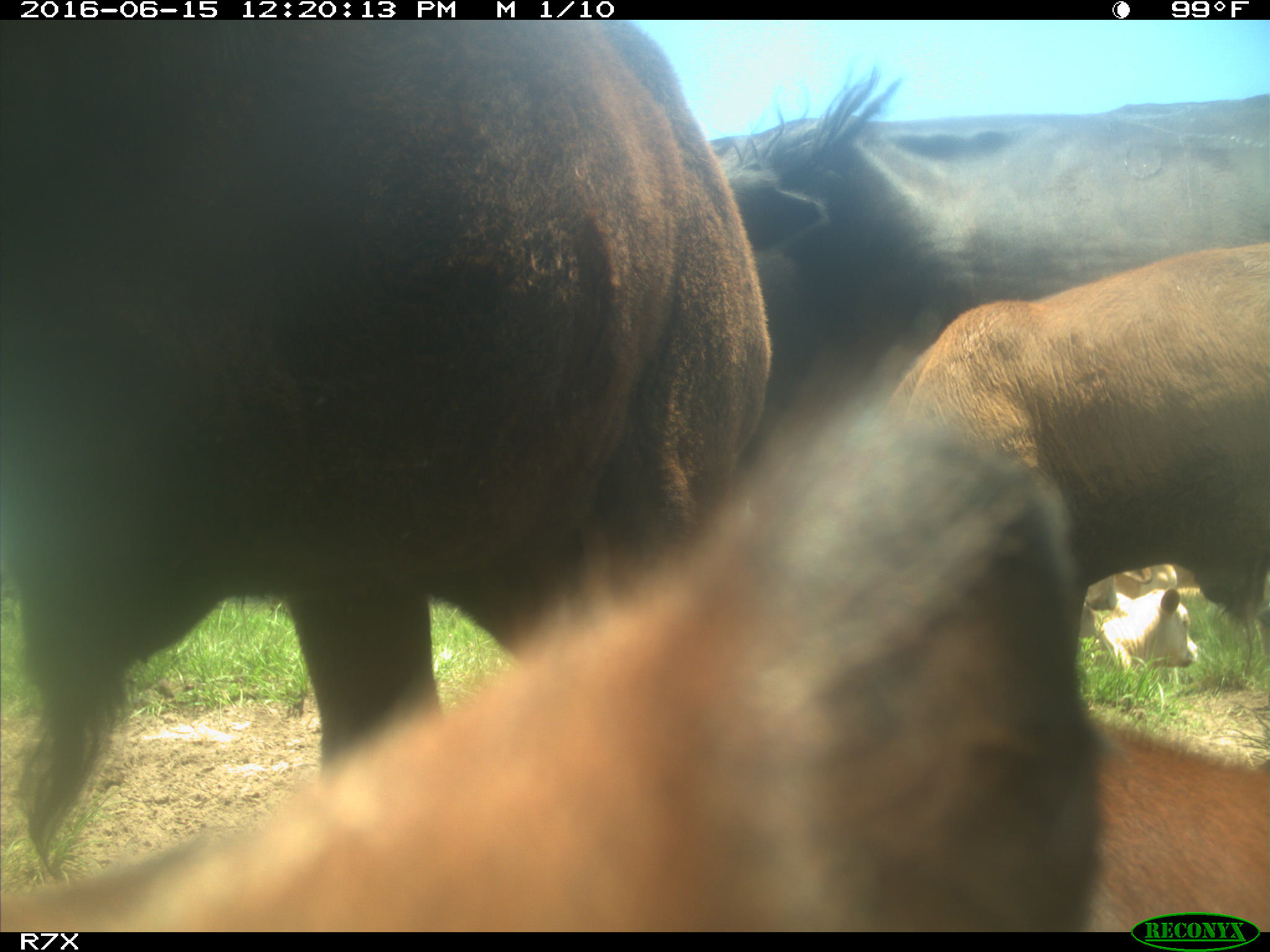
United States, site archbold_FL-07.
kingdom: Animalia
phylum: Chordata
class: Mammalia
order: Artiodactyla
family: Bovidae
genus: Bos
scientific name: Bos taurus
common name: domestic cow